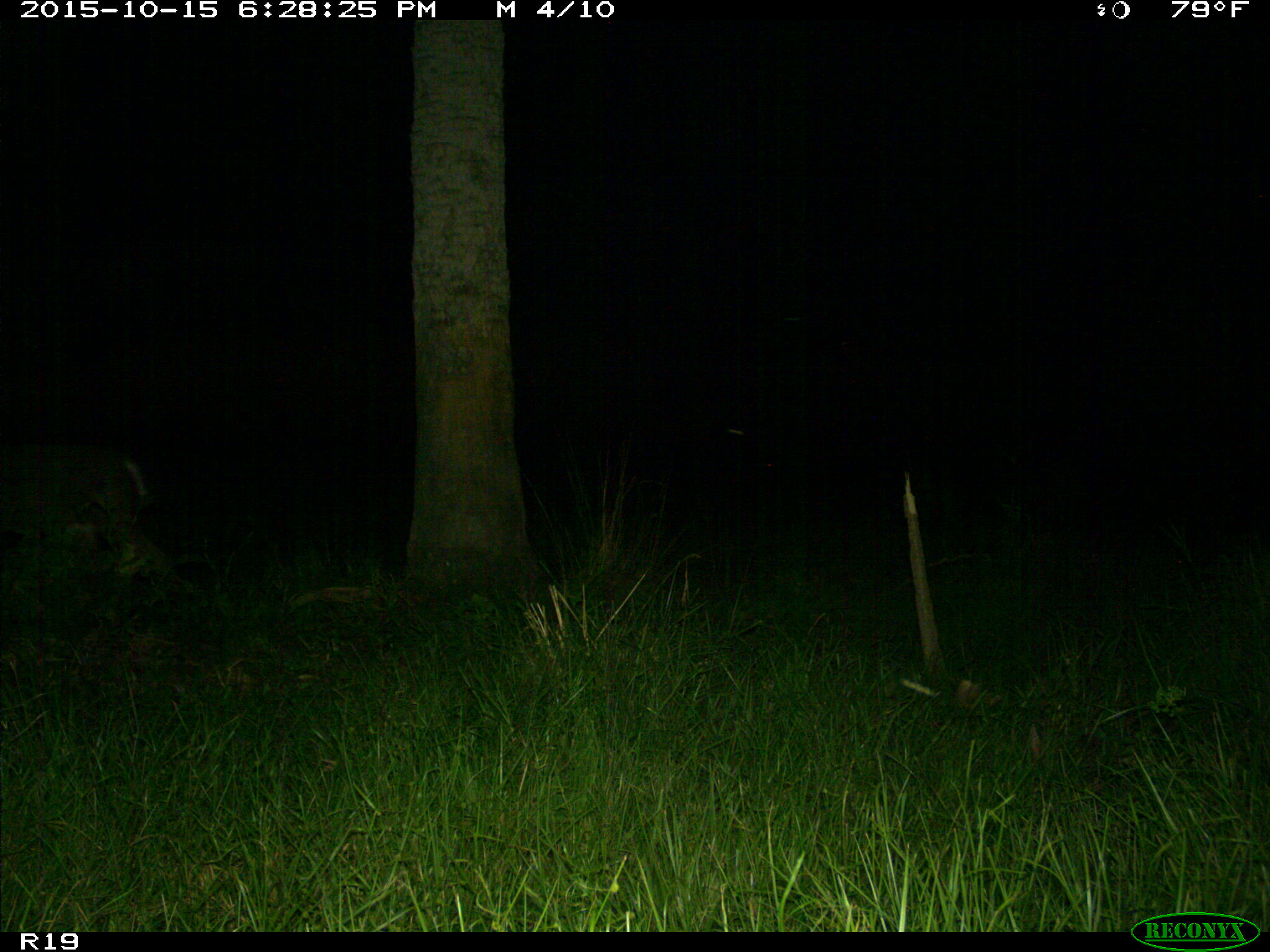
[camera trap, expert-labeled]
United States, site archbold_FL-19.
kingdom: Animalia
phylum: Chordata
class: Mammalia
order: Artiodactyla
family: Cervidae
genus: Odocoileus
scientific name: Odocoileus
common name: deer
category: unidentified deer